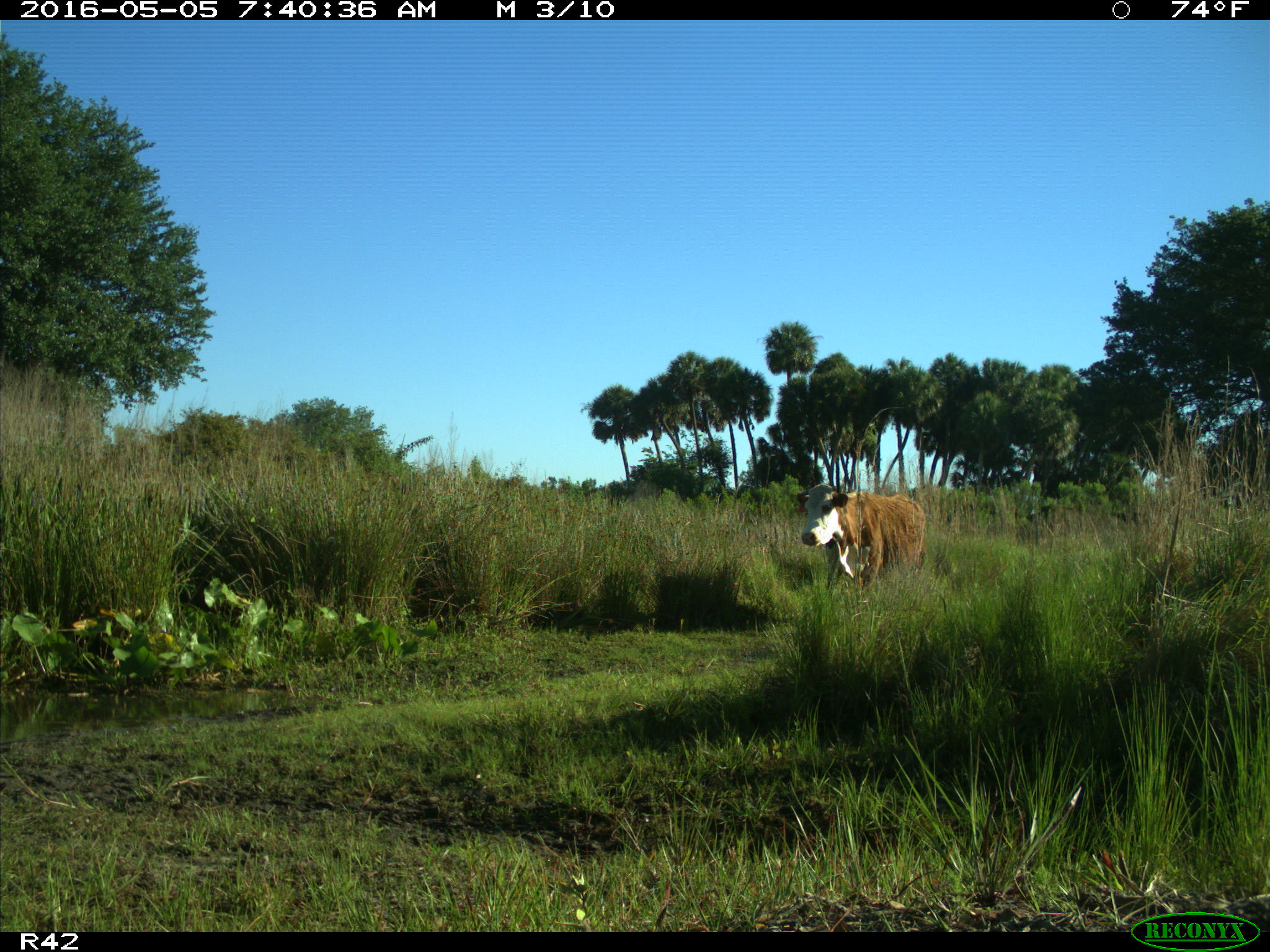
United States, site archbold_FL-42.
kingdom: Animalia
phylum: Chordata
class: Mammalia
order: Artiodactyla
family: Bovidae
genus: Bos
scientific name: Bos taurus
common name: domestic cow